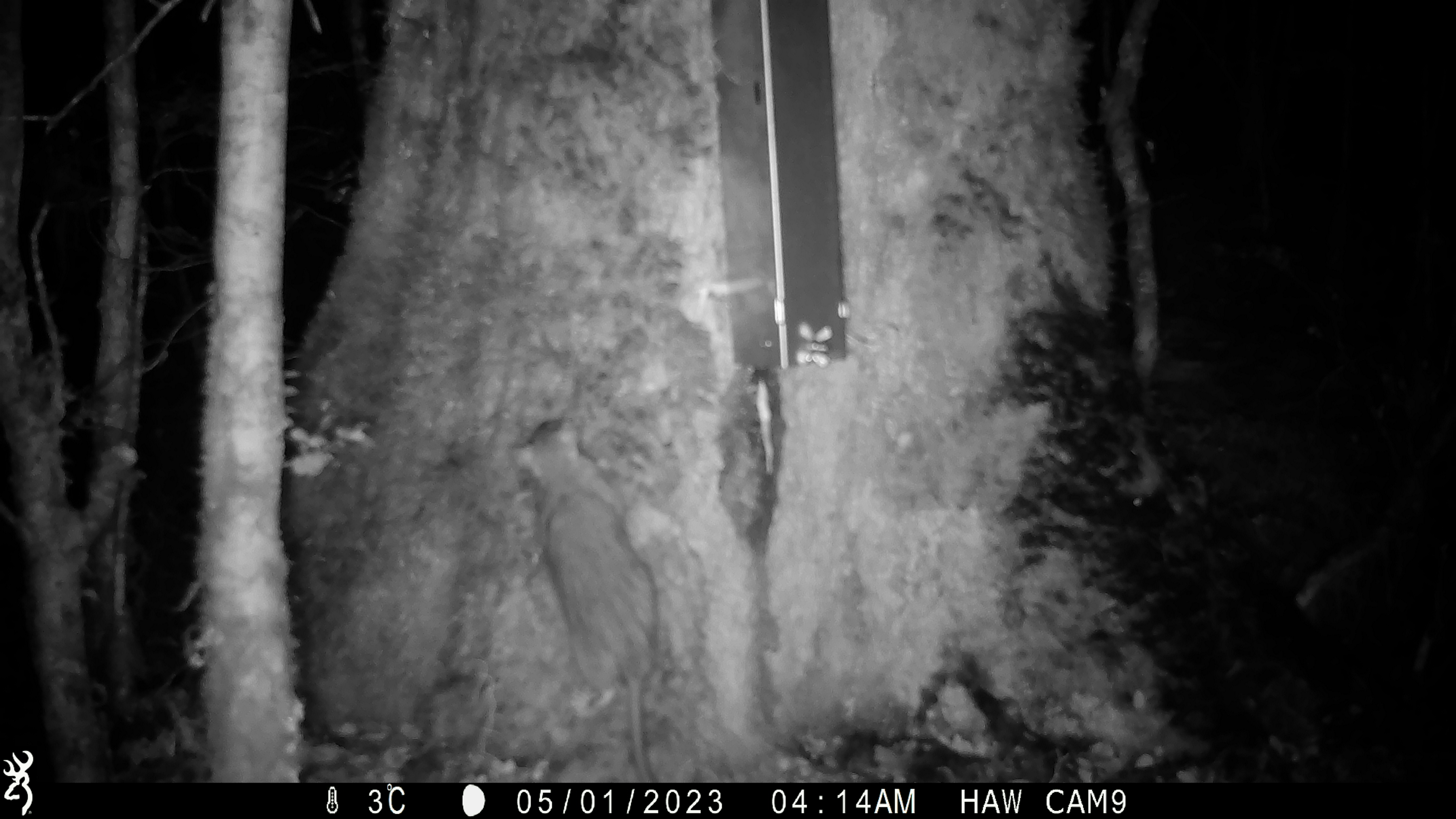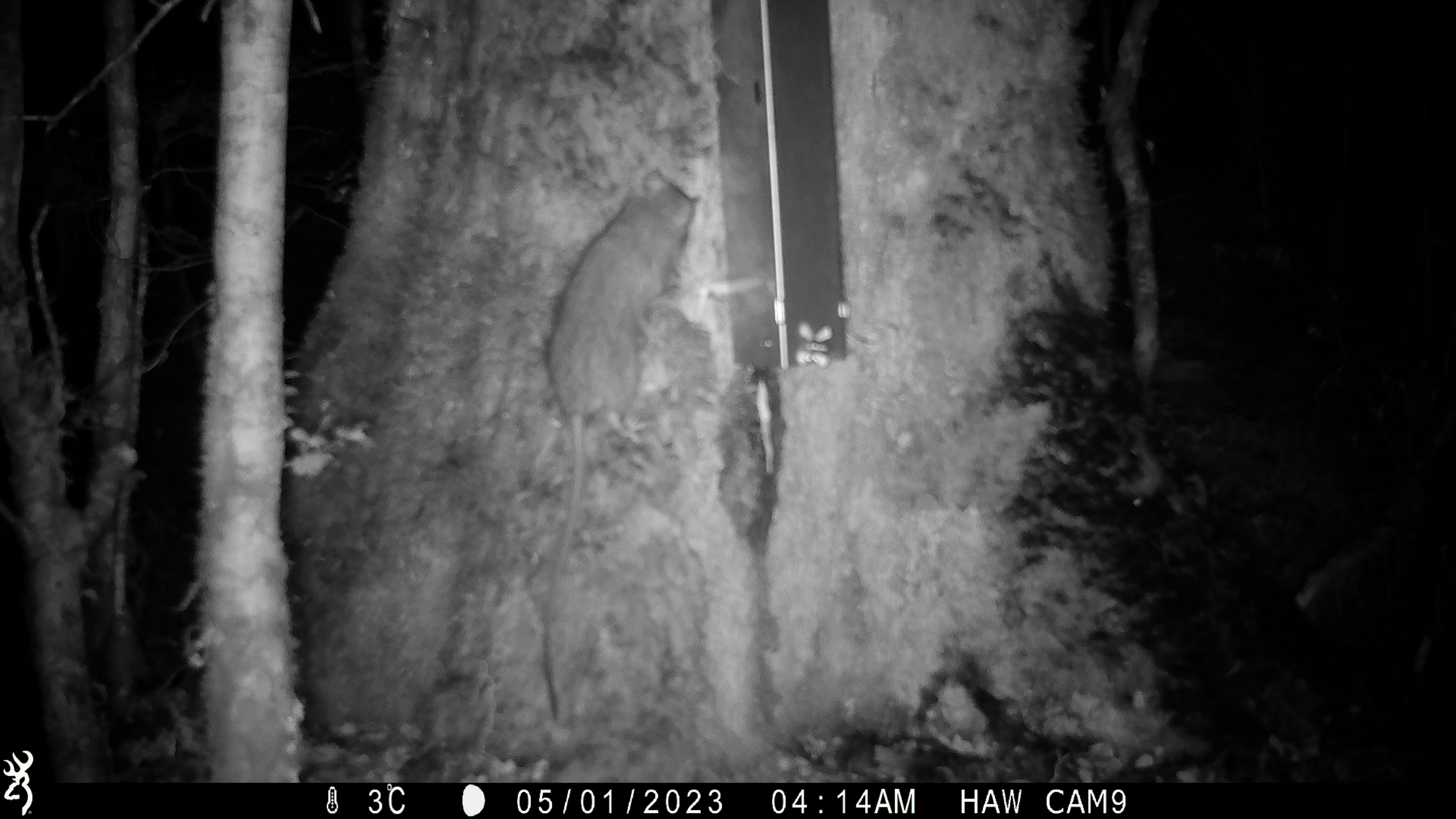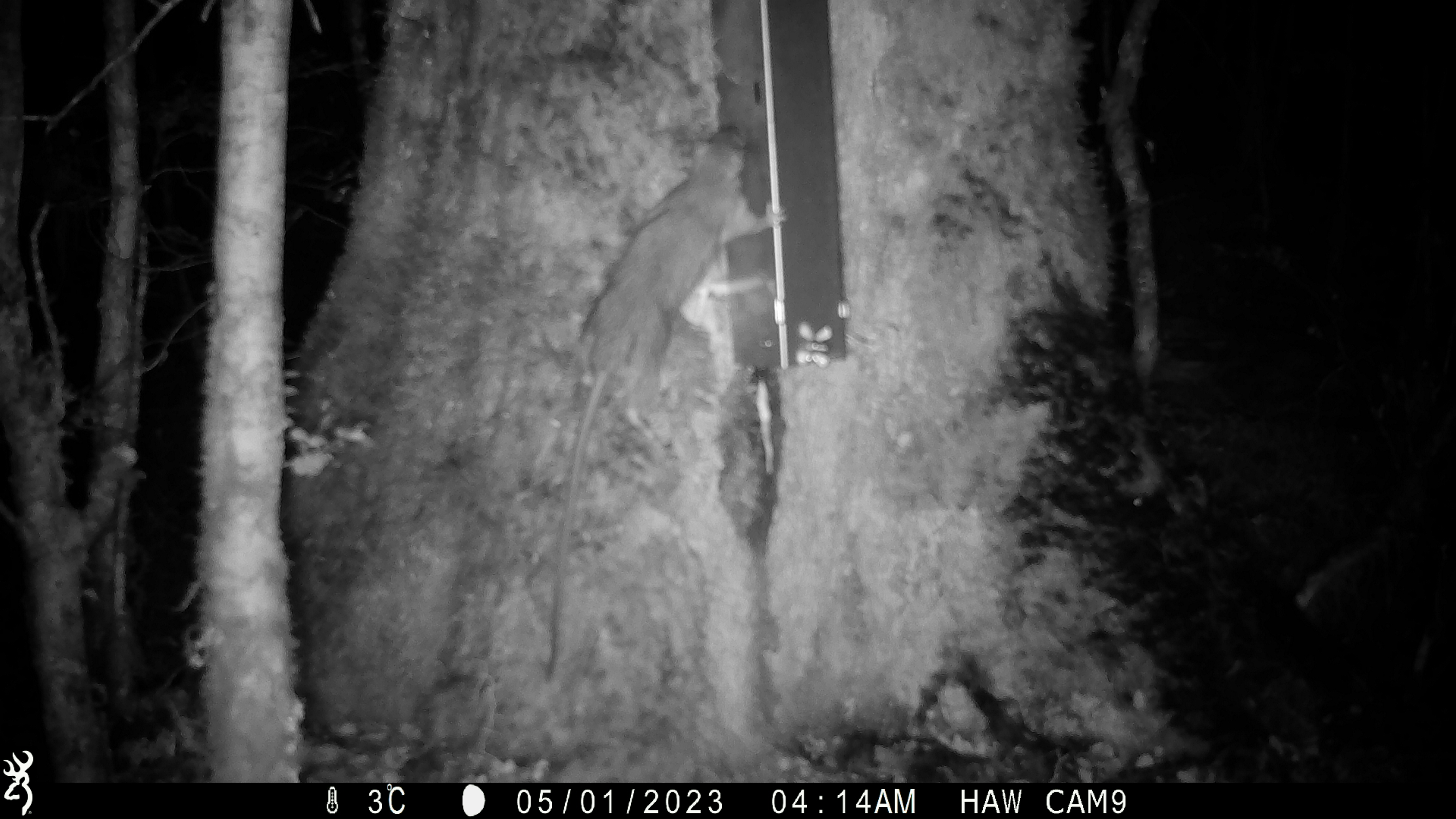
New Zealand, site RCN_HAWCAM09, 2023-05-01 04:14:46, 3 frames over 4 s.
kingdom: Animalia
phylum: Chordata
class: Mammalia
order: Rodentia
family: Muridae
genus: Rattus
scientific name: Rattus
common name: rat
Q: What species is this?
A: Rat (Rattus).